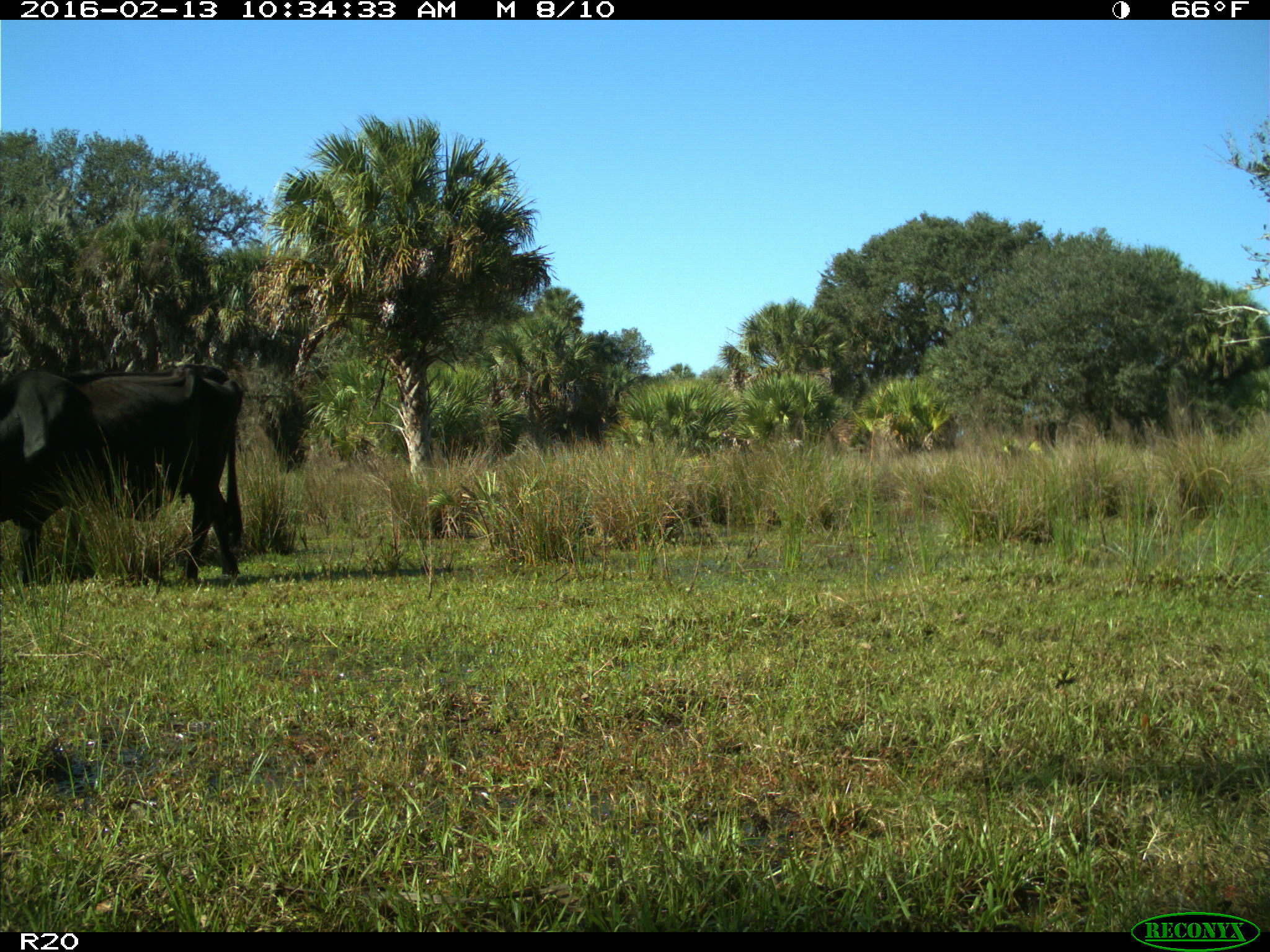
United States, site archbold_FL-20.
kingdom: Animalia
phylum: Chordata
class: Mammalia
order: Artiodactyla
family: Bovidae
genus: Bos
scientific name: Bos taurus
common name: domestic cow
Bos taurus (domestic cow).